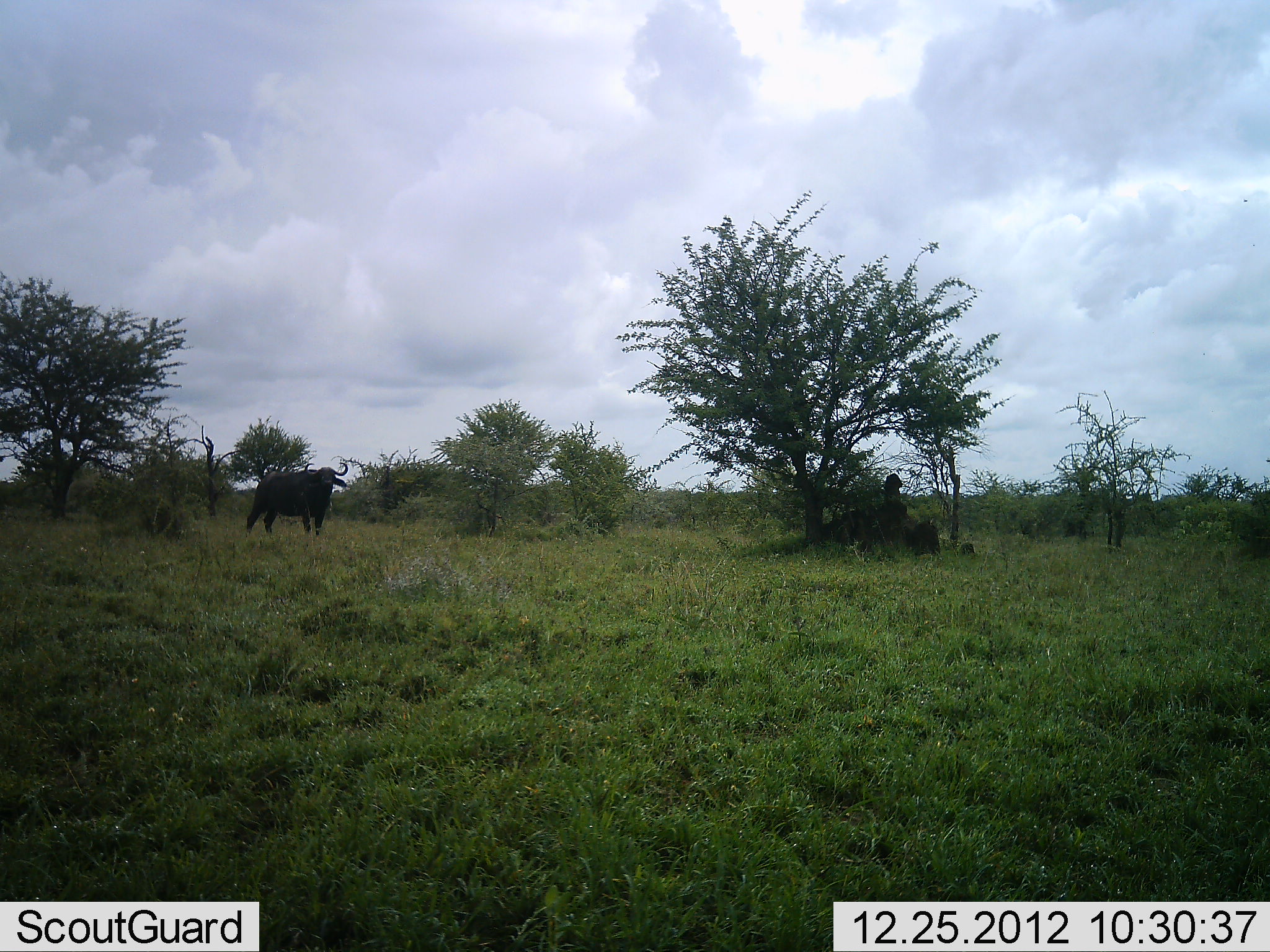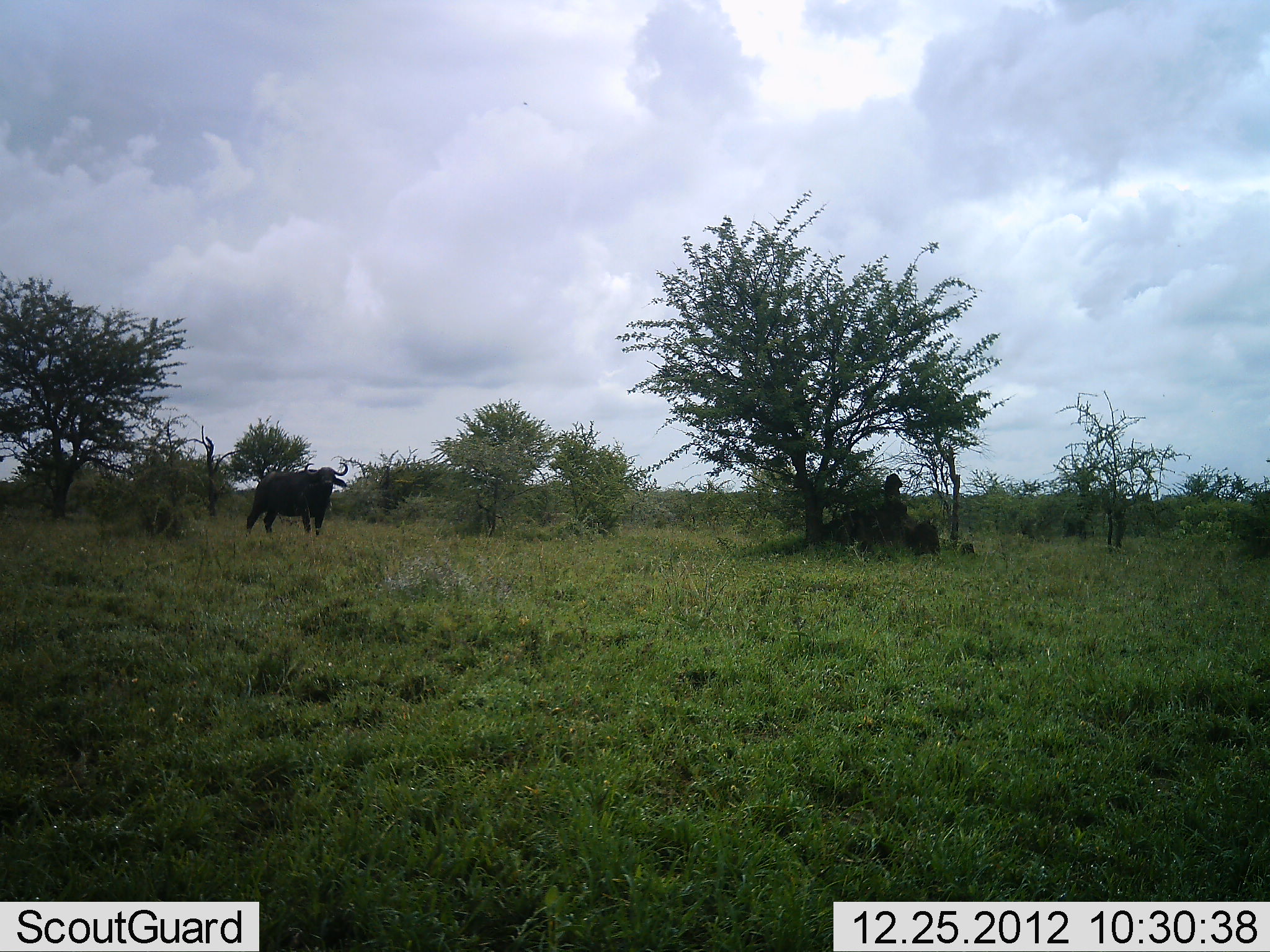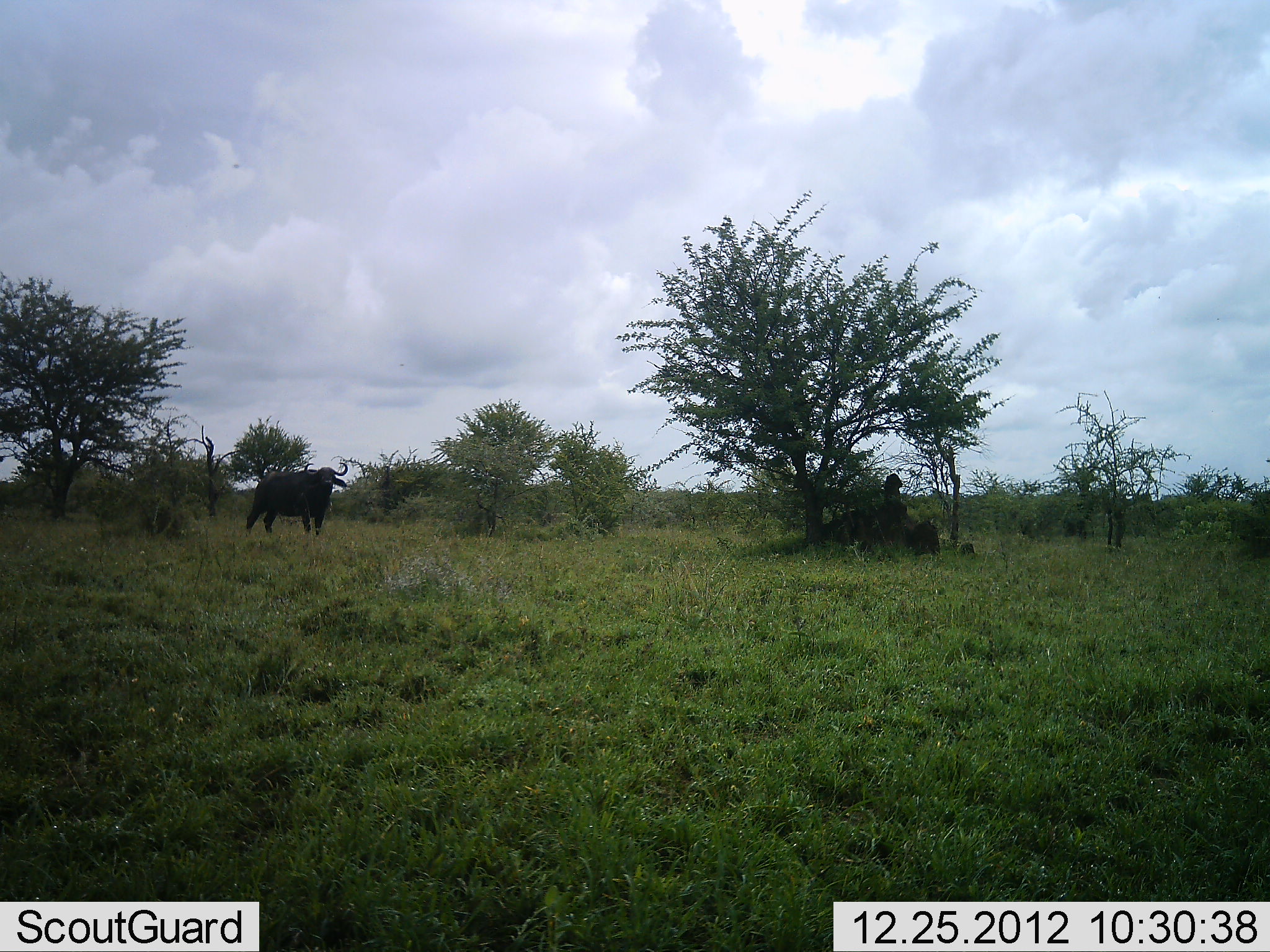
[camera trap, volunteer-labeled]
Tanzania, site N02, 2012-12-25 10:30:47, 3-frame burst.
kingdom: Animalia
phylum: Chordata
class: Mammalia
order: Artiodactyla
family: Bovidae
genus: Syncerus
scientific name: Syncerus caffer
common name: cape buffalo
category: buffalo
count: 1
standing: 97%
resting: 0%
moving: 3%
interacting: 0%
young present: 0%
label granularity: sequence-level